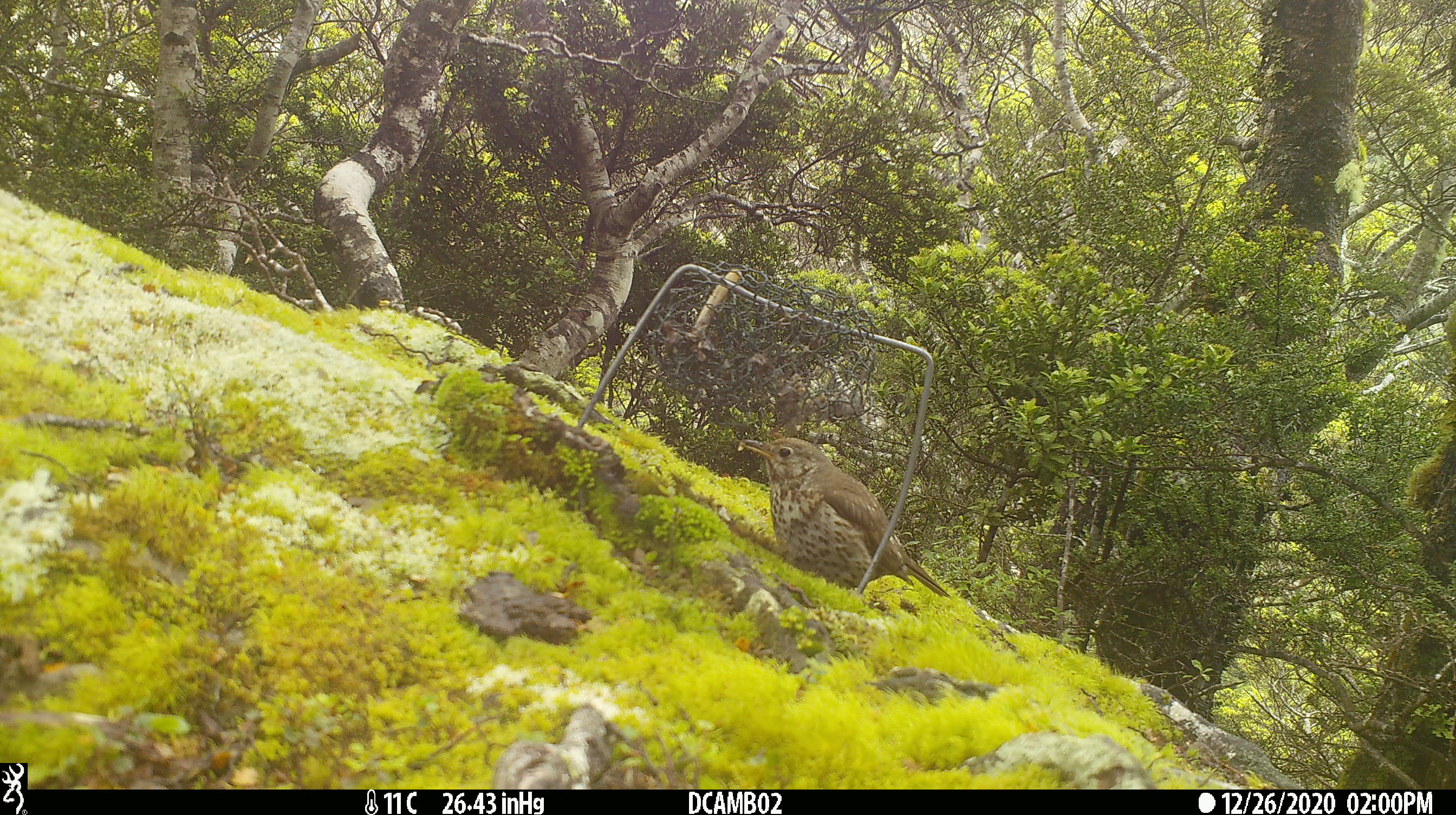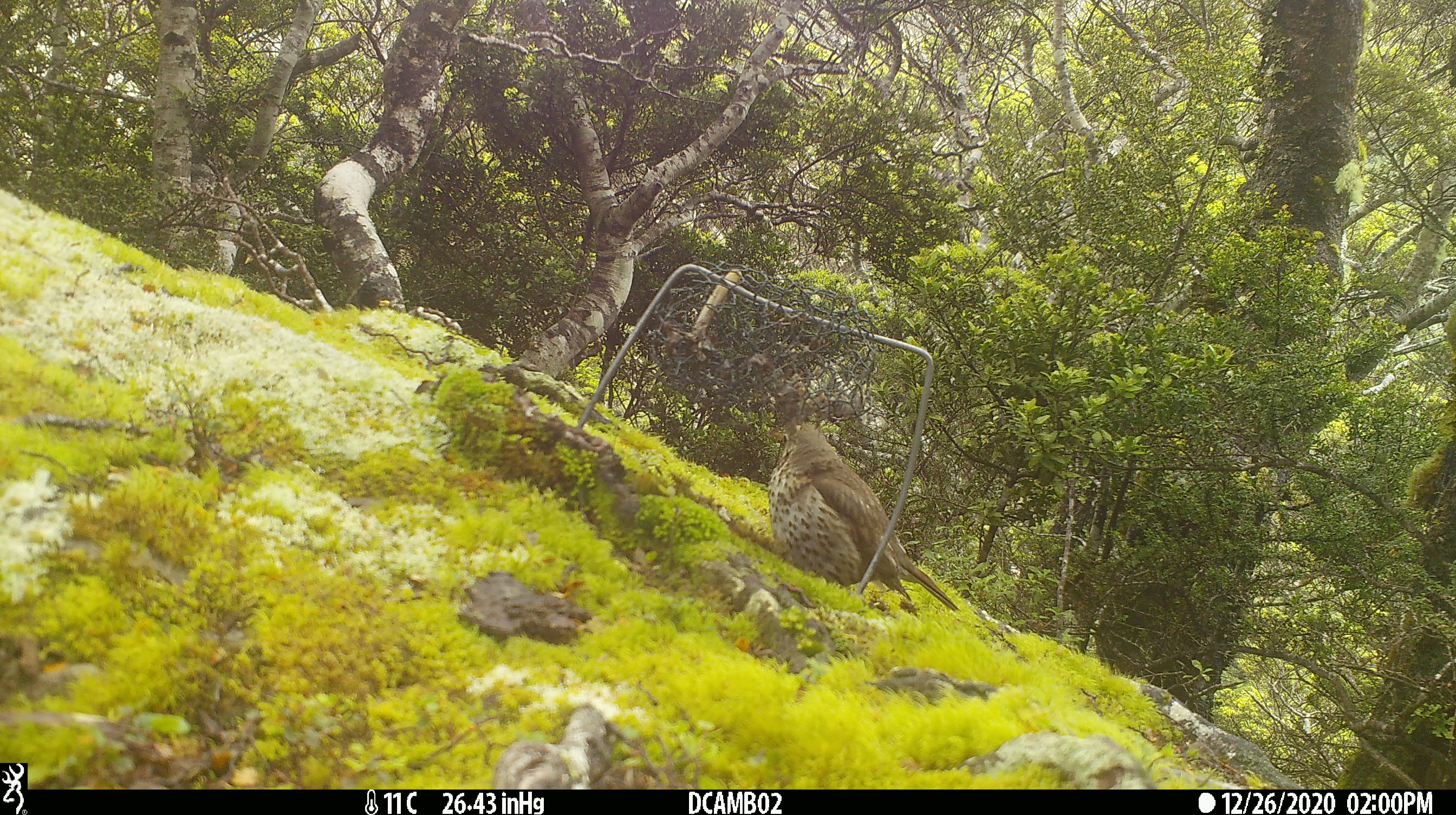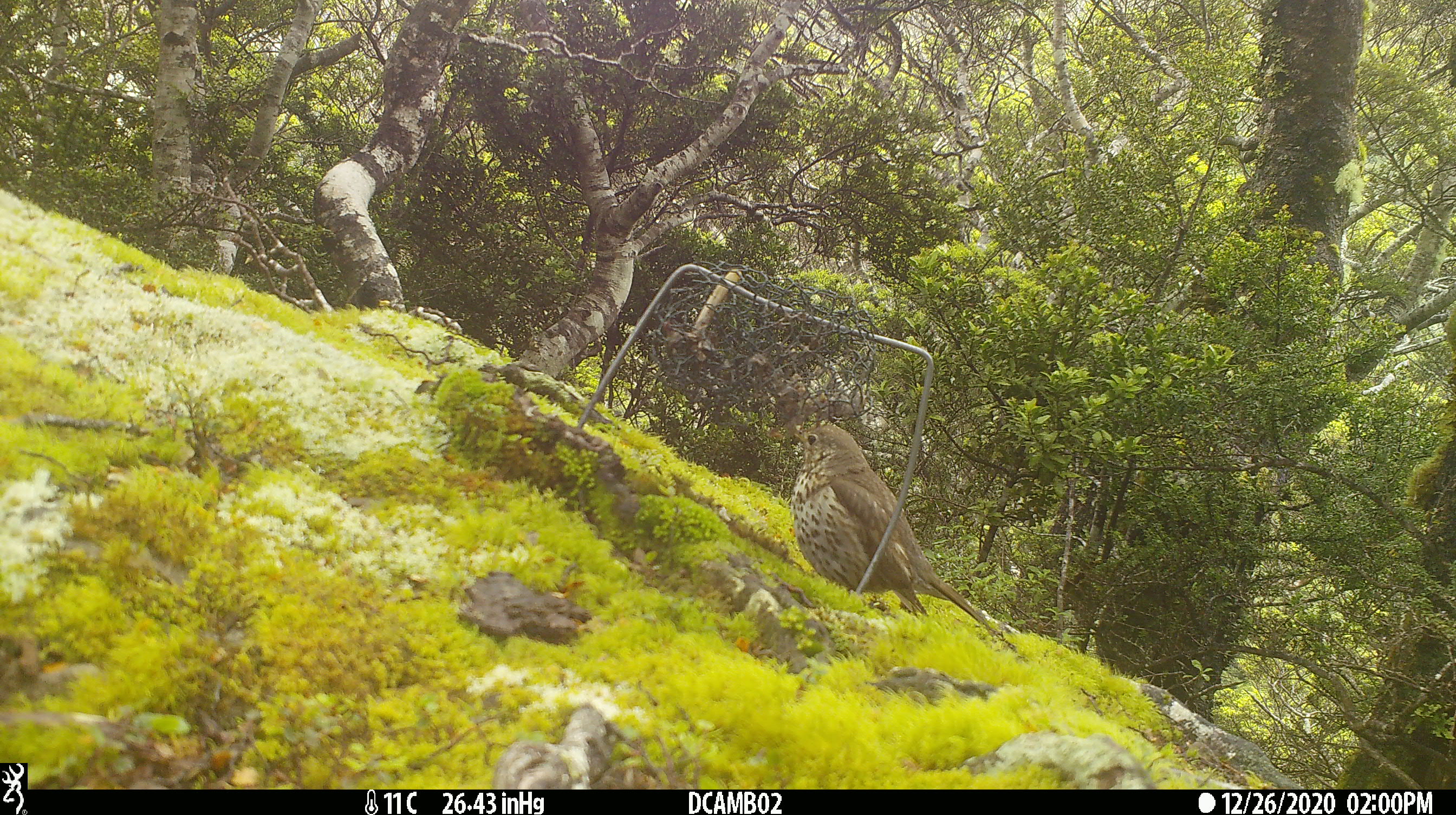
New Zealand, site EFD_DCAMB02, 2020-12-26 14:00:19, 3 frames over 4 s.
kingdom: Animalia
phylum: Chordata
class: Aves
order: Passeriformes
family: Turdidae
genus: Turdus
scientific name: Turdus philomelos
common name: song thrush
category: thrush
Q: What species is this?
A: Thrush (song thrush) (Turdus philomelos).